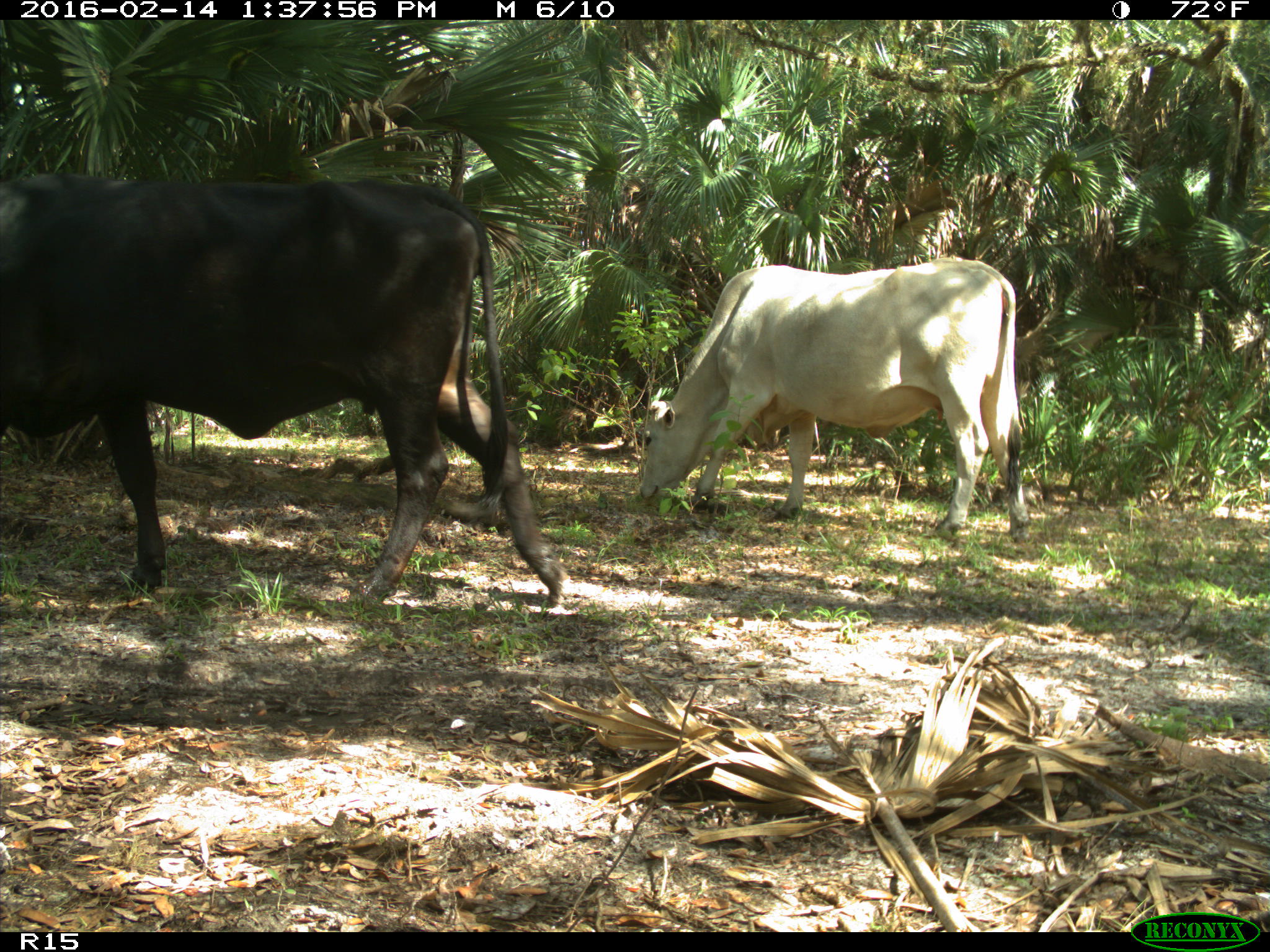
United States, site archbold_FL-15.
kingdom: Animalia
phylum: Chordata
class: Mammalia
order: Artiodactyla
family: Bovidae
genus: Bos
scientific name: Bos taurus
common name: domestic cow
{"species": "Bos taurus (domestic cow)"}